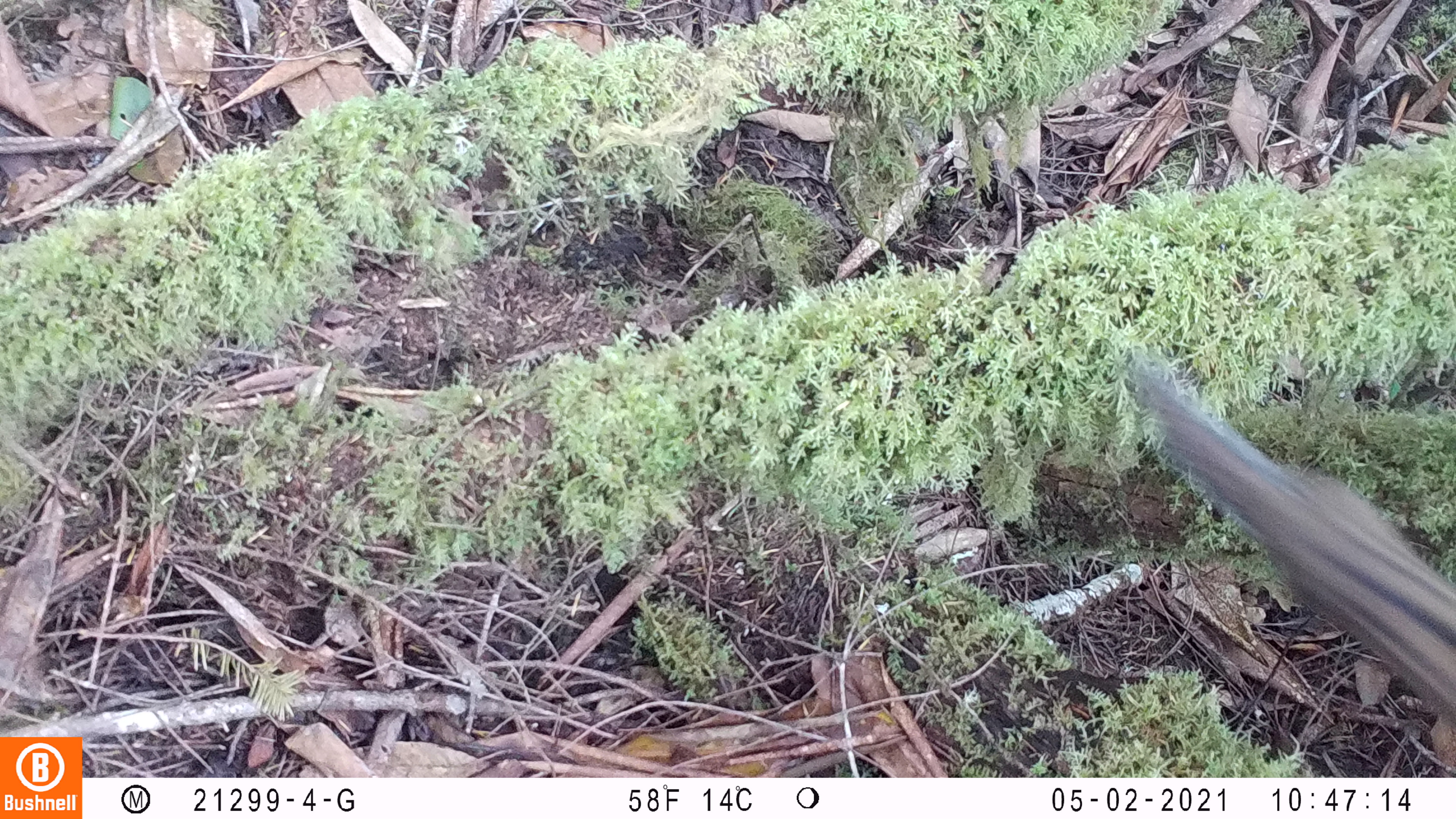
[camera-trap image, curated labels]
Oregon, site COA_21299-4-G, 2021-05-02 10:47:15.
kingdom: Animalia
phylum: Chordata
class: Mammalia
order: Rodentia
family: Sciuridae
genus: Neotamias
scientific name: Neotamias townsendii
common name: townsend's chipmunk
Townsend's chipmunk (Neotamias townsendii).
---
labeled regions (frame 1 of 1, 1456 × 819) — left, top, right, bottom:
townsend's chipmunk: 1139, 375, 1454, 729